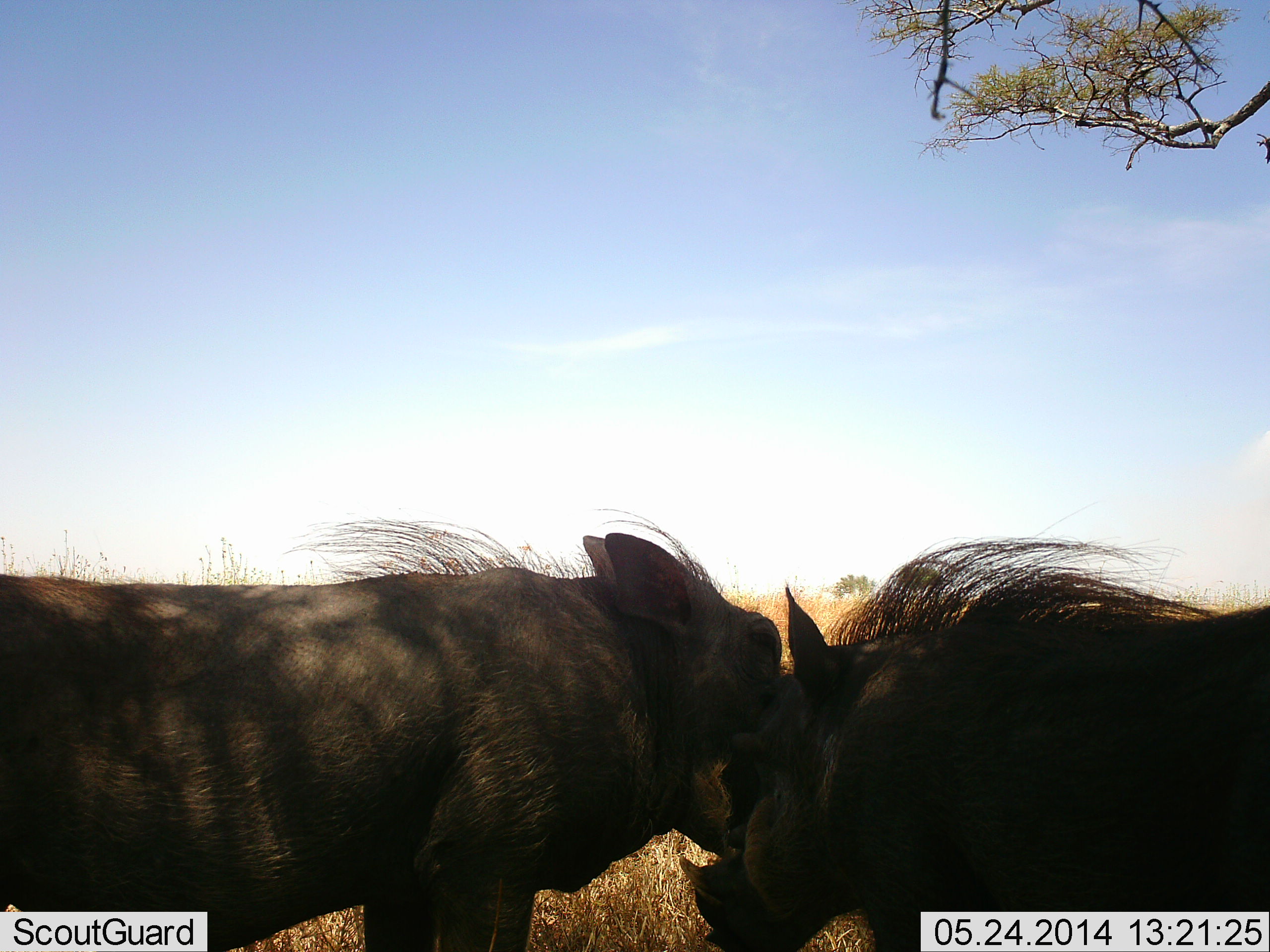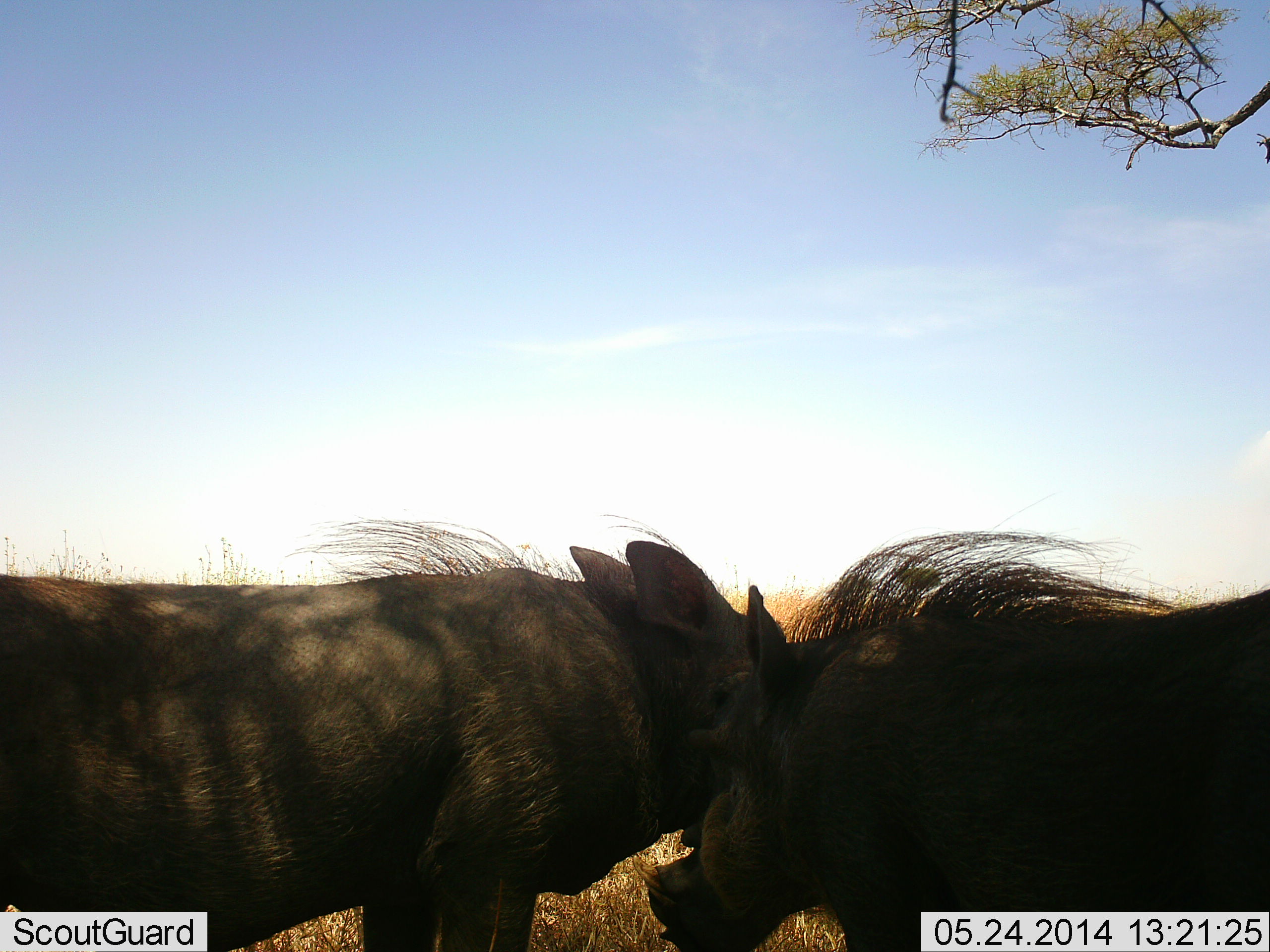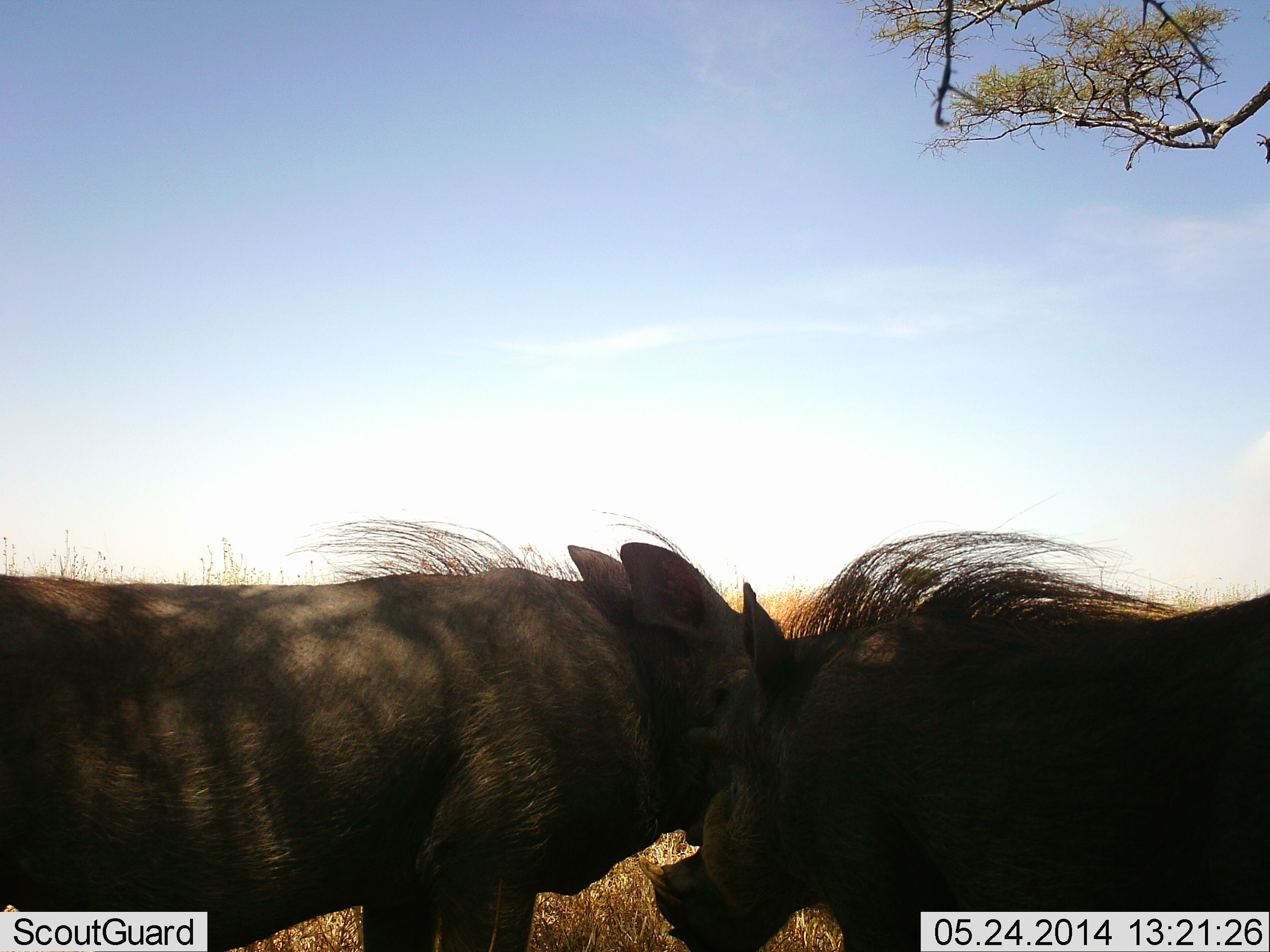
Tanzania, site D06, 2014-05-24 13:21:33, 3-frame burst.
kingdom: Animalia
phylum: Chordata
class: Mammalia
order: Artiodactyla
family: Suidae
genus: Phacochoerus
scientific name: Phacochoerus africanus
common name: warthog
Warthog (Phacochoerus africanus), count 2. Behavior (volunteer vote fractions): standing 60%, resting 0%, moving 0%, interacting 80%. Young present (vote fraction): 0%. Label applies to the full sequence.